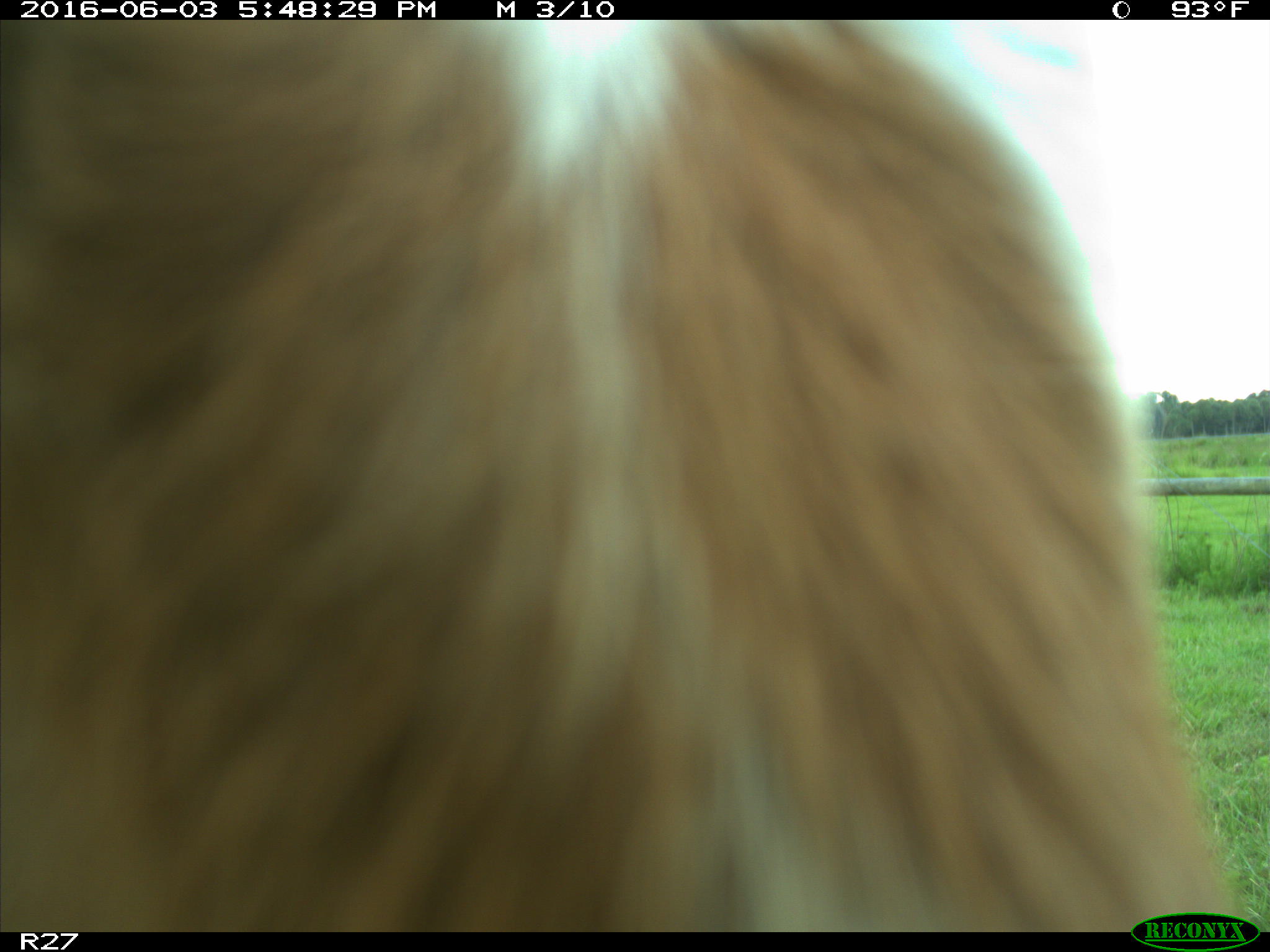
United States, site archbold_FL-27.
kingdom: Animalia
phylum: Chordata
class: Mammalia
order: Artiodactyla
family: Bovidae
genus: Bos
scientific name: Bos taurus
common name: domestic cow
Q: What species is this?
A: Bos taurus (domestic cow).